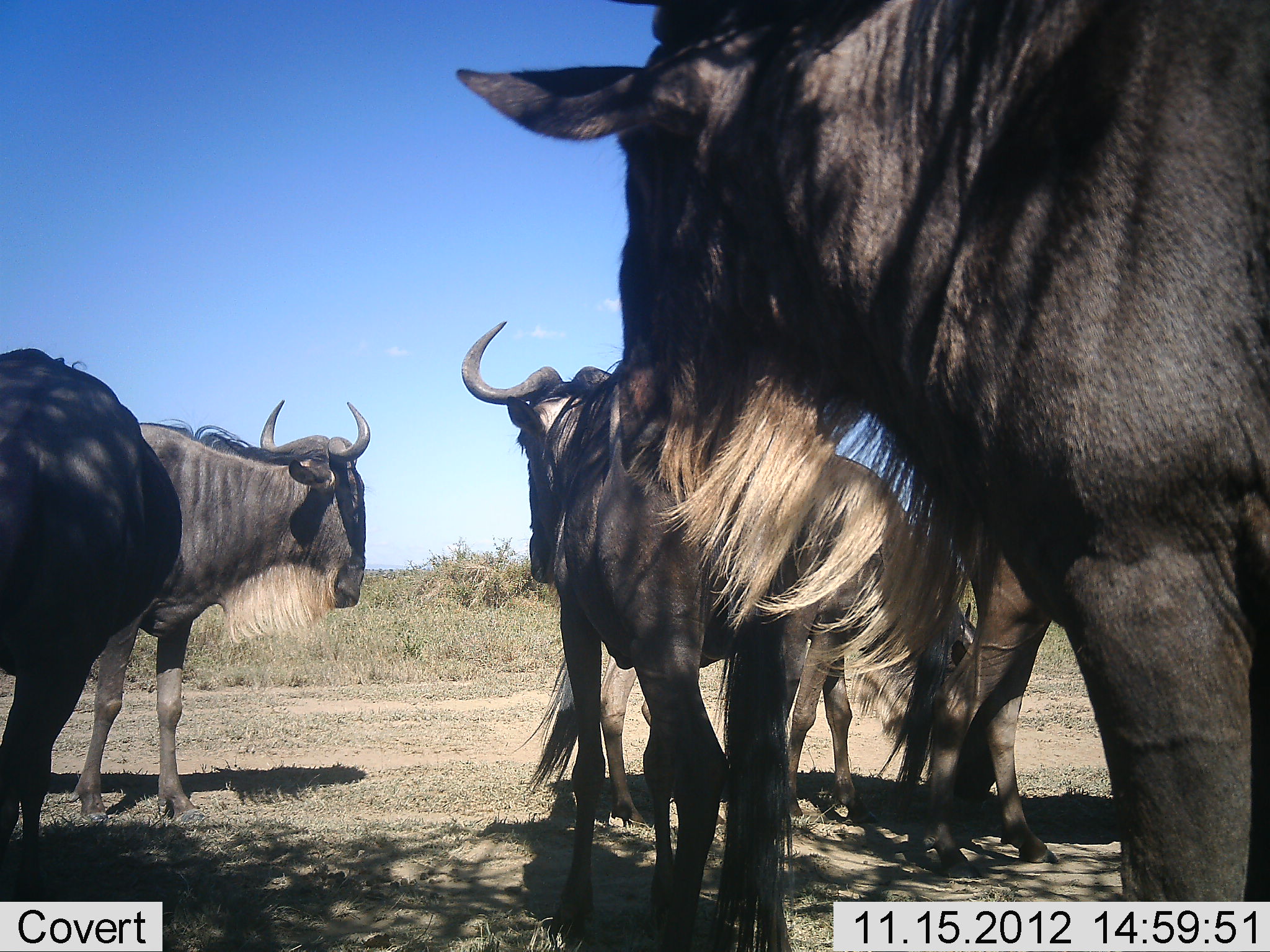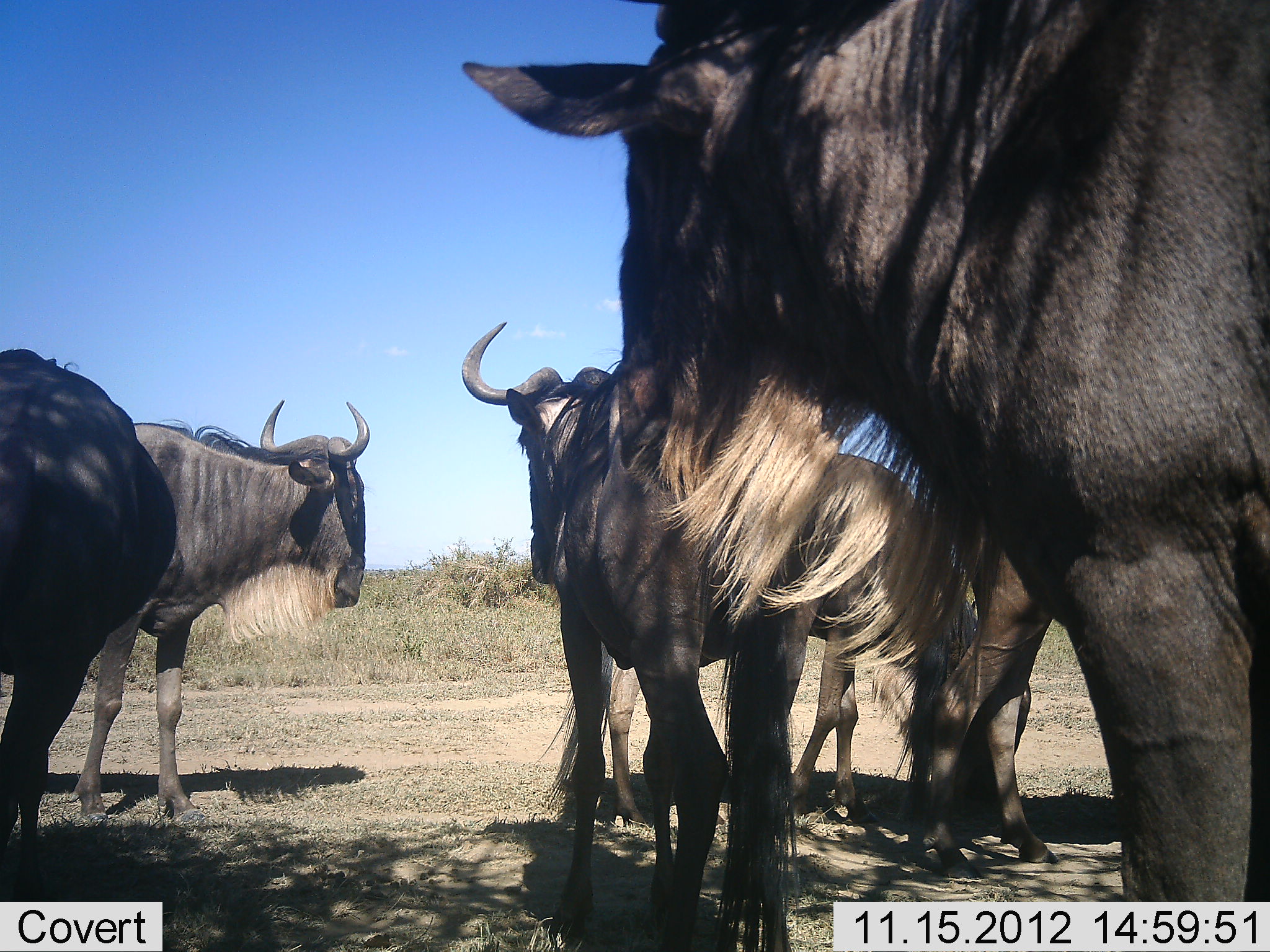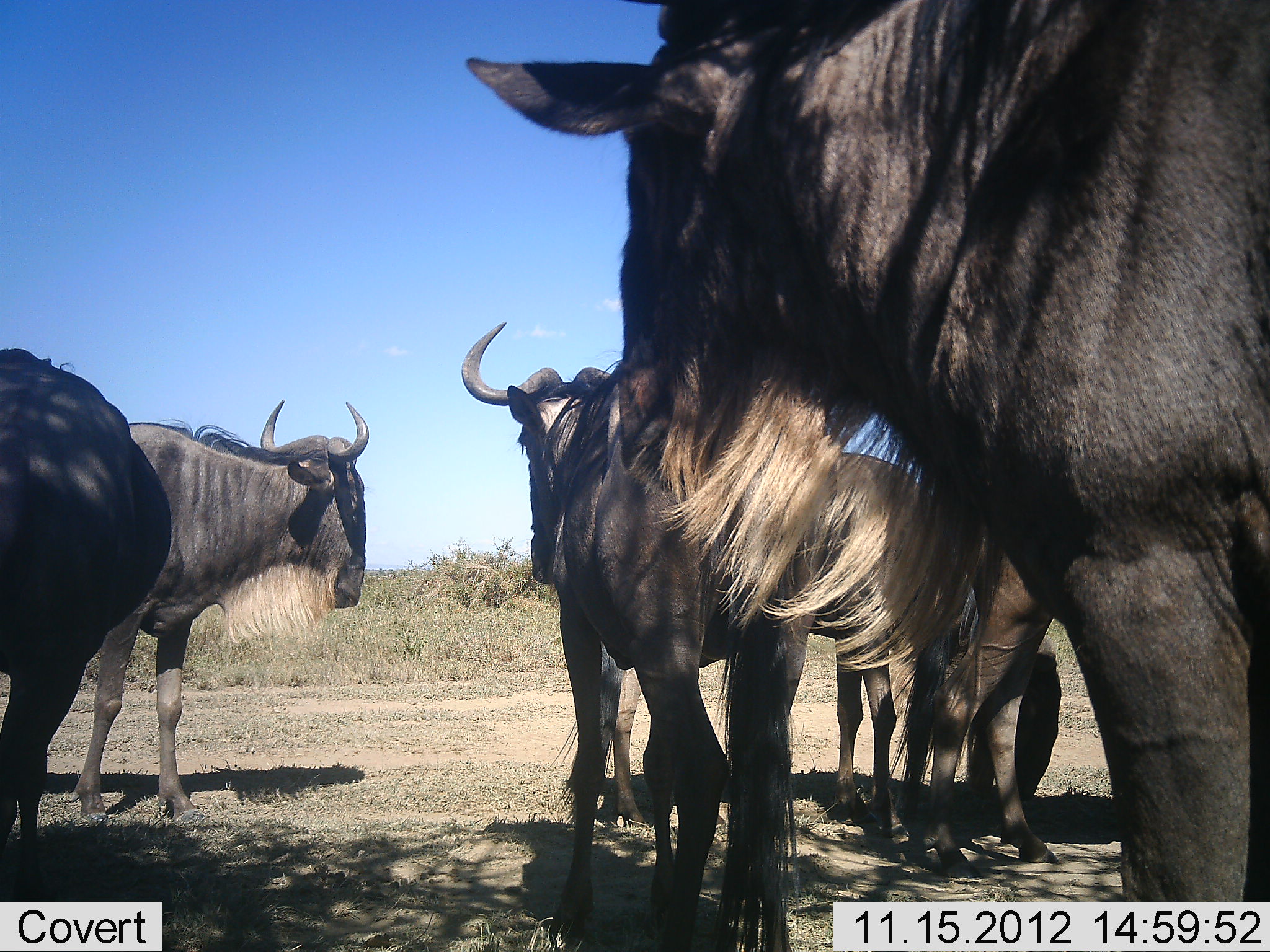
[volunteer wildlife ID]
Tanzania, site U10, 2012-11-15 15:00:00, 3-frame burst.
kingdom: Animalia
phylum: Chordata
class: Mammalia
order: Artiodactyla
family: Bovidae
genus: Connochaetes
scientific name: Connochaetes taurinus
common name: blue wildebeest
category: wildebeest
Wildebeest (blue wildebeest) (Connochaetes taurinus), count 6. Behavior (volunteer vote fractions): standing 100%, resting 0%, moving 20%, interacting 0%. Young present (vote fraction): 10%. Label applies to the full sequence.